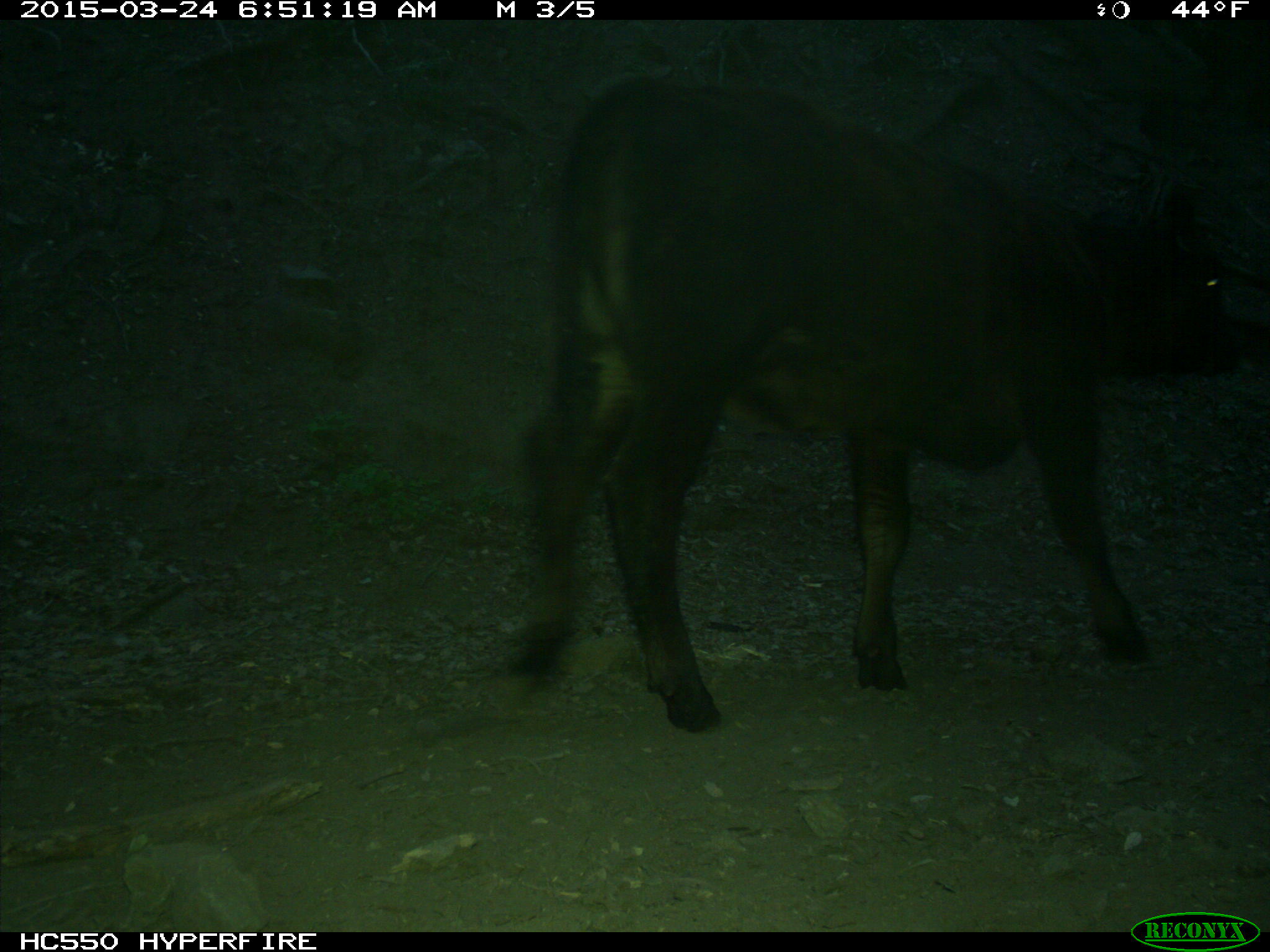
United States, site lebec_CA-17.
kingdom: Animalia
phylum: Chordata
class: Mammalia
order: Artiodactyla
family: Bovidae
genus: Bos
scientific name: Bos taurus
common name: domestic cow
Bos taurus (domestic cow).